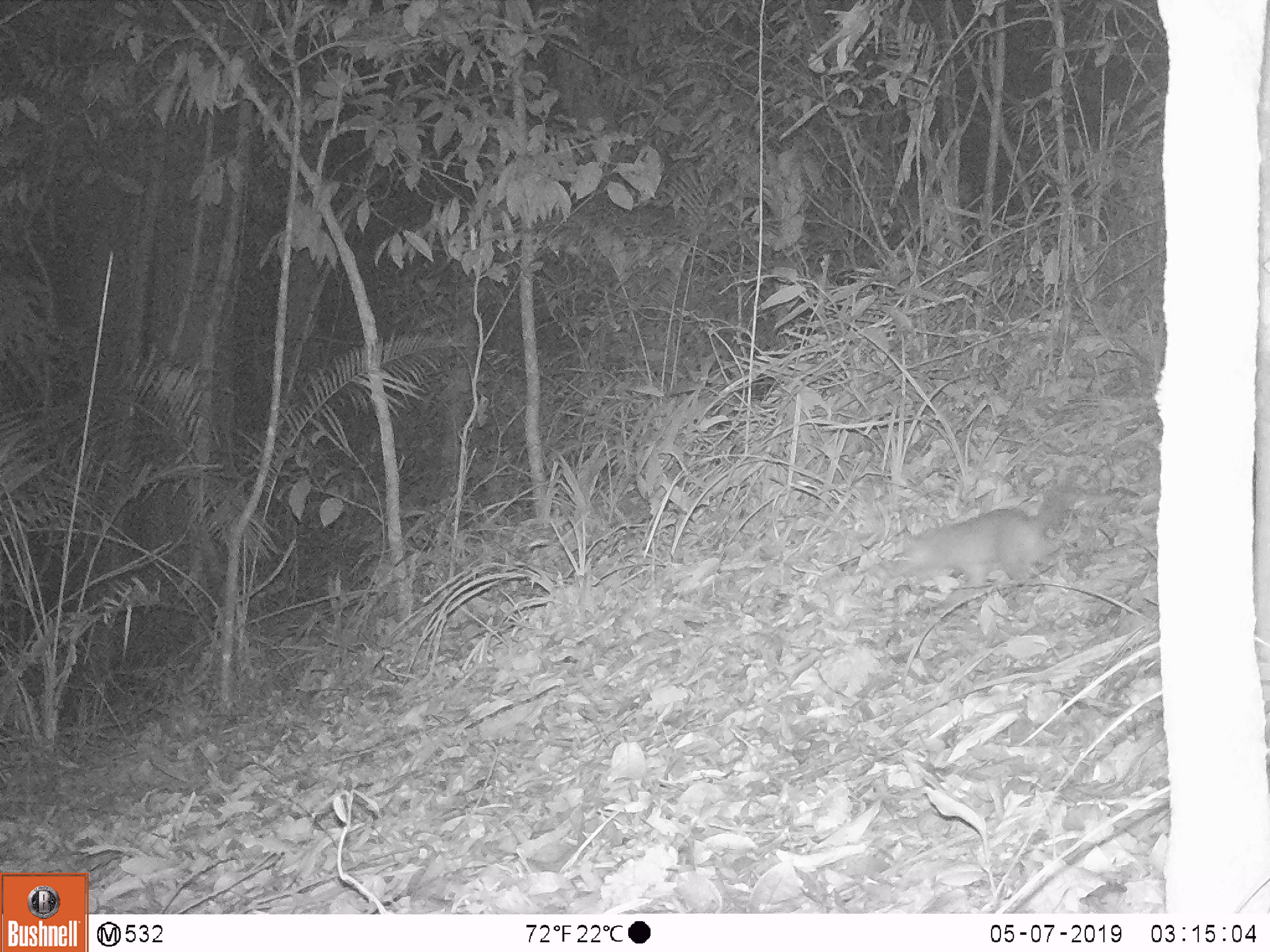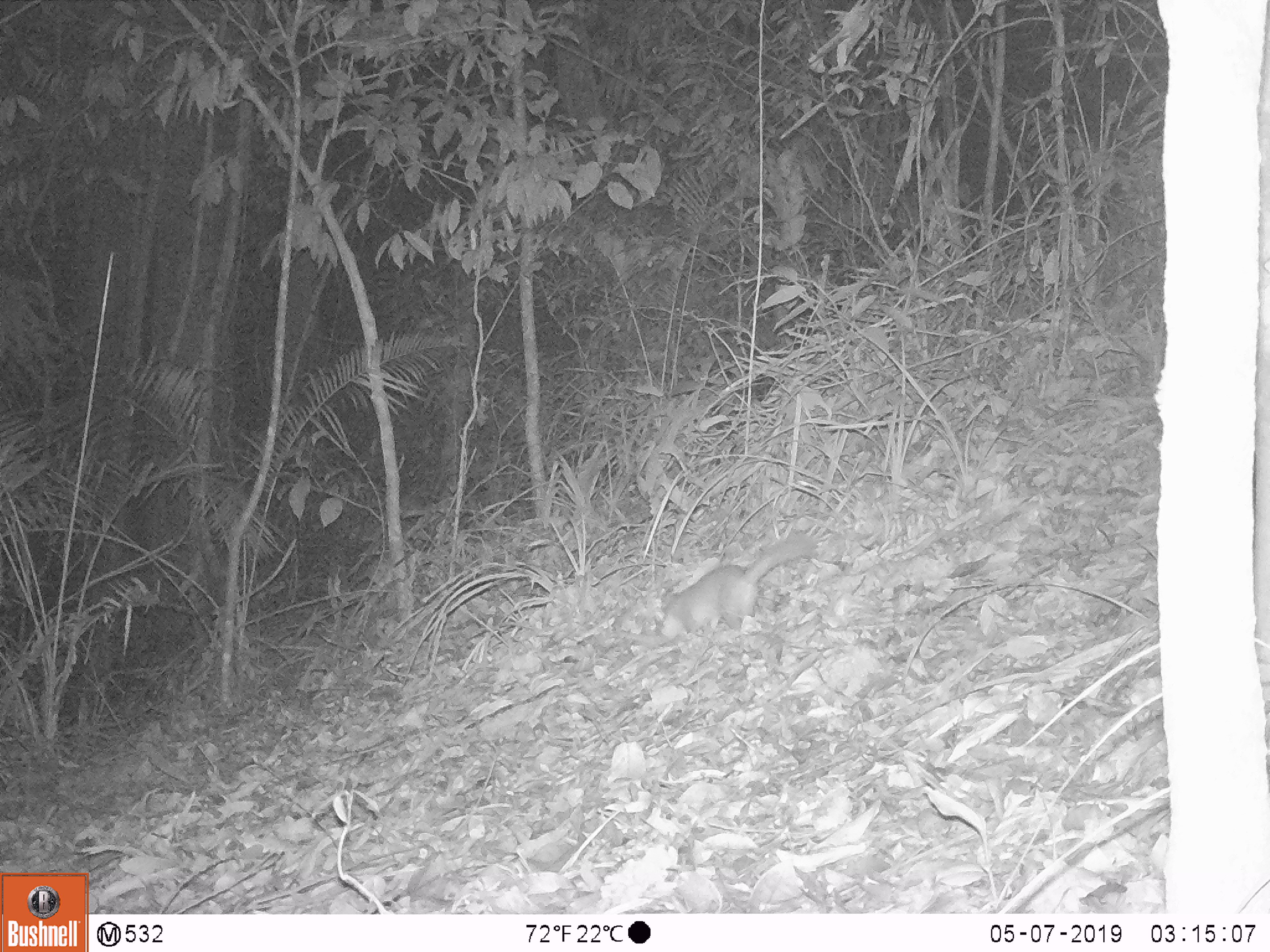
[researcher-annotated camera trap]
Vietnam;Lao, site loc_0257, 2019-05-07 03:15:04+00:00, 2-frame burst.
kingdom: Animalia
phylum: Chordata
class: Mammalia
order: Carnivora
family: Mustelidae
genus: Melogale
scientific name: Melogale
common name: ferret badger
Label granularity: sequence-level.